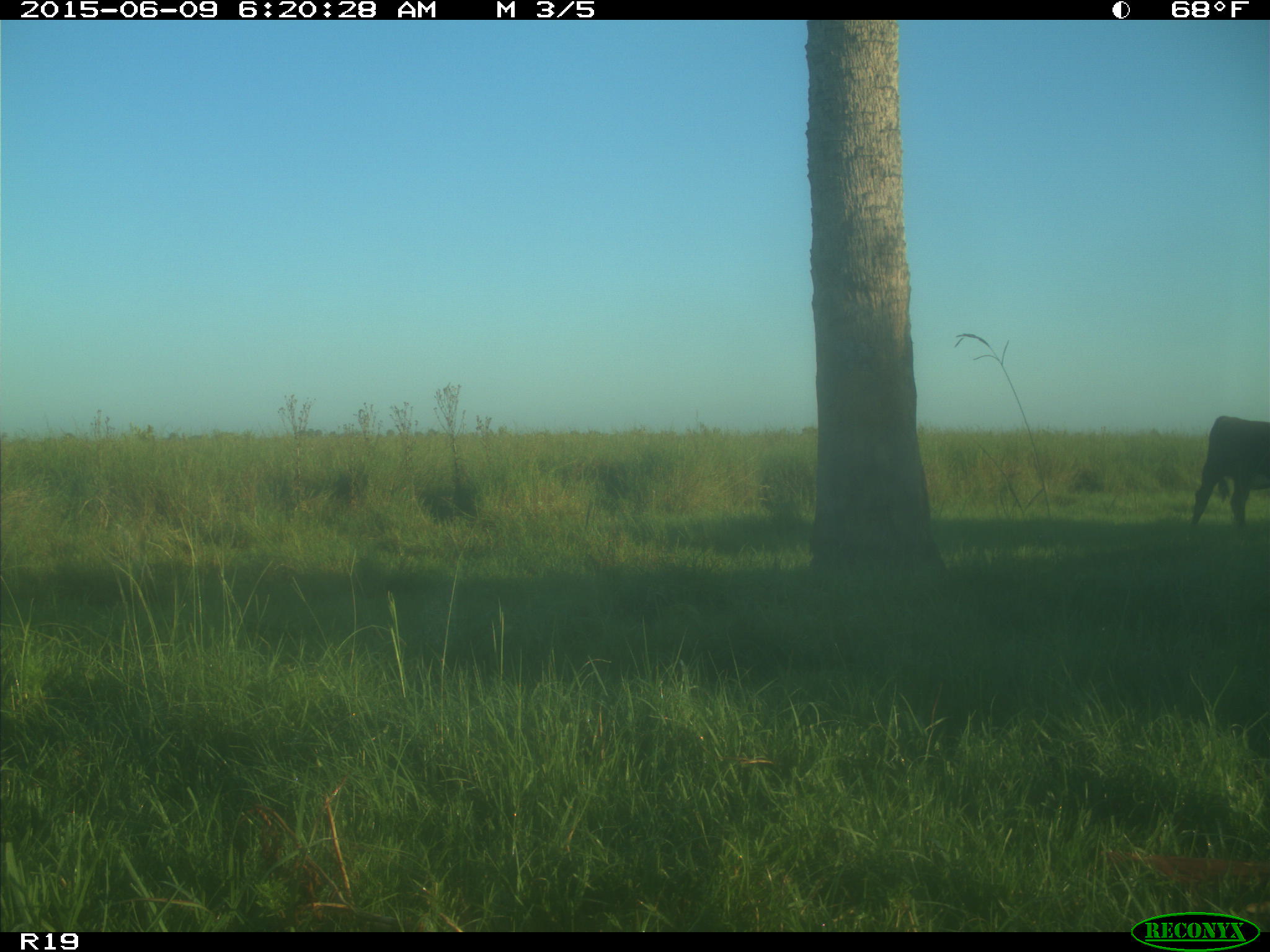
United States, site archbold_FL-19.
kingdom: Animalia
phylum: Chordata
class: Mammalia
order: Artiodactyla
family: Bovidae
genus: Bos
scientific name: Bos taurus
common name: domestic cow